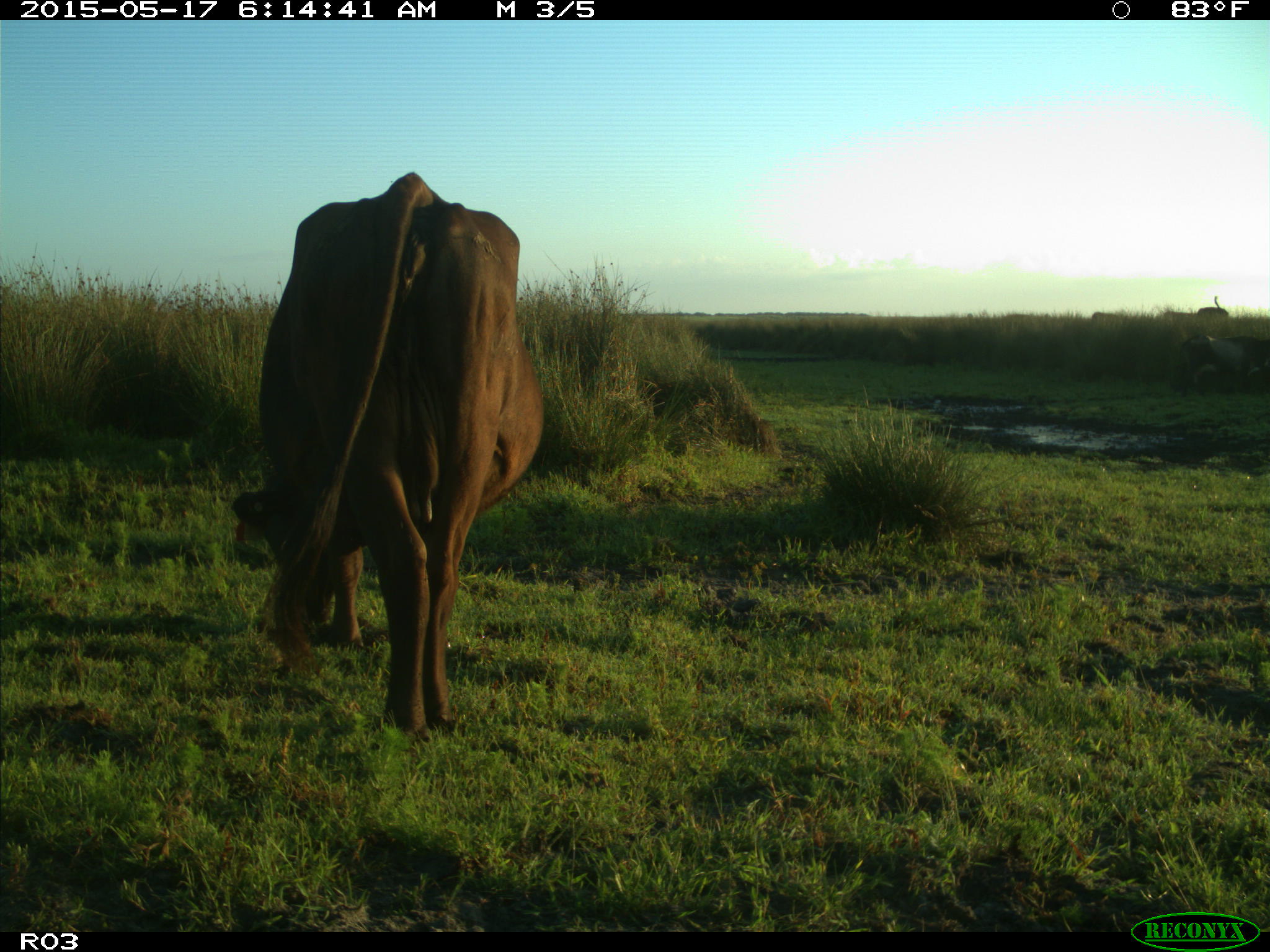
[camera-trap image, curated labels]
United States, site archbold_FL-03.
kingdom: Animalia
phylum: Chordata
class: Mammalia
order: Artiodactyla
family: Bovidae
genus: Bos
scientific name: Bos taurus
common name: domestic cow